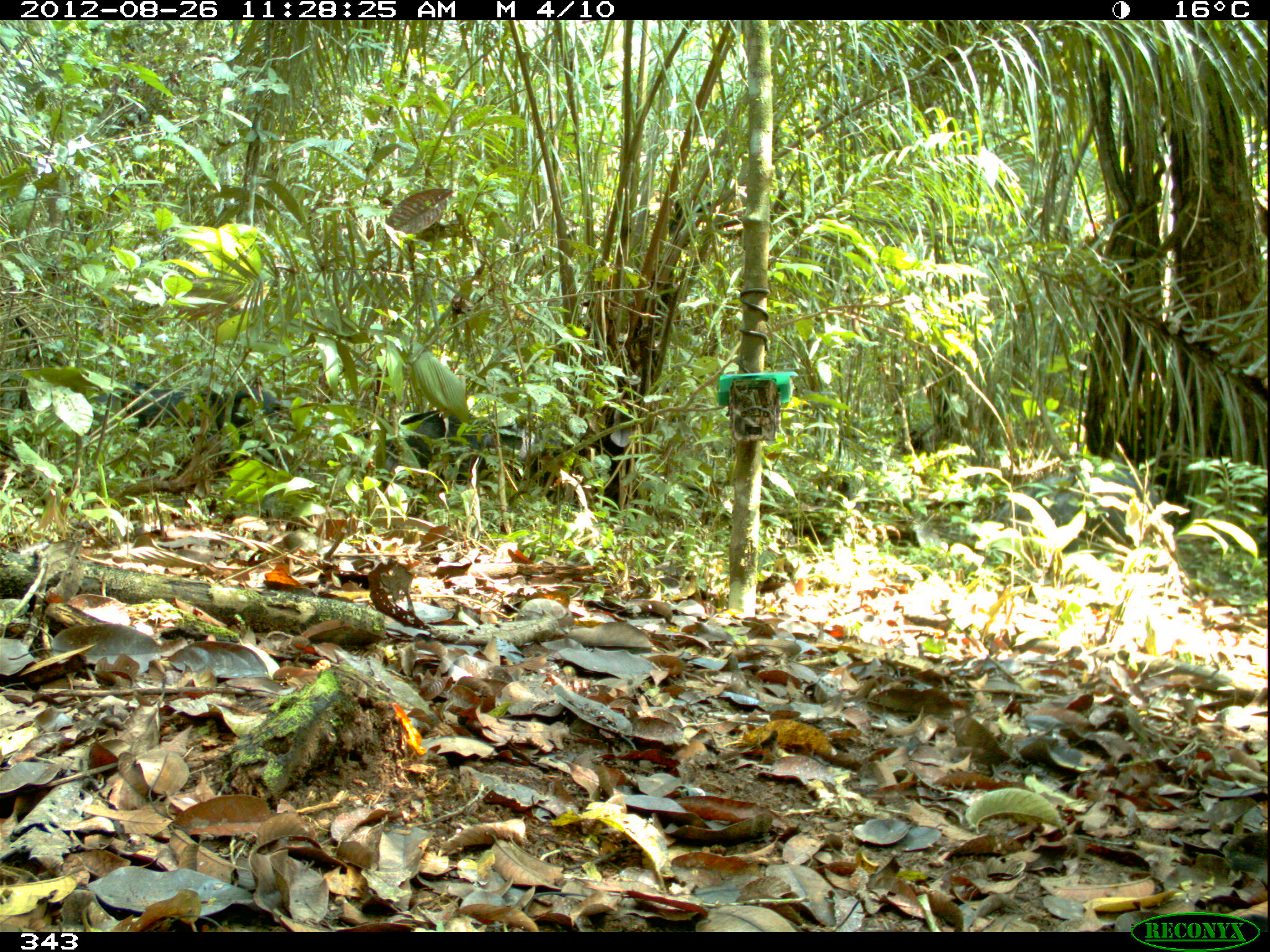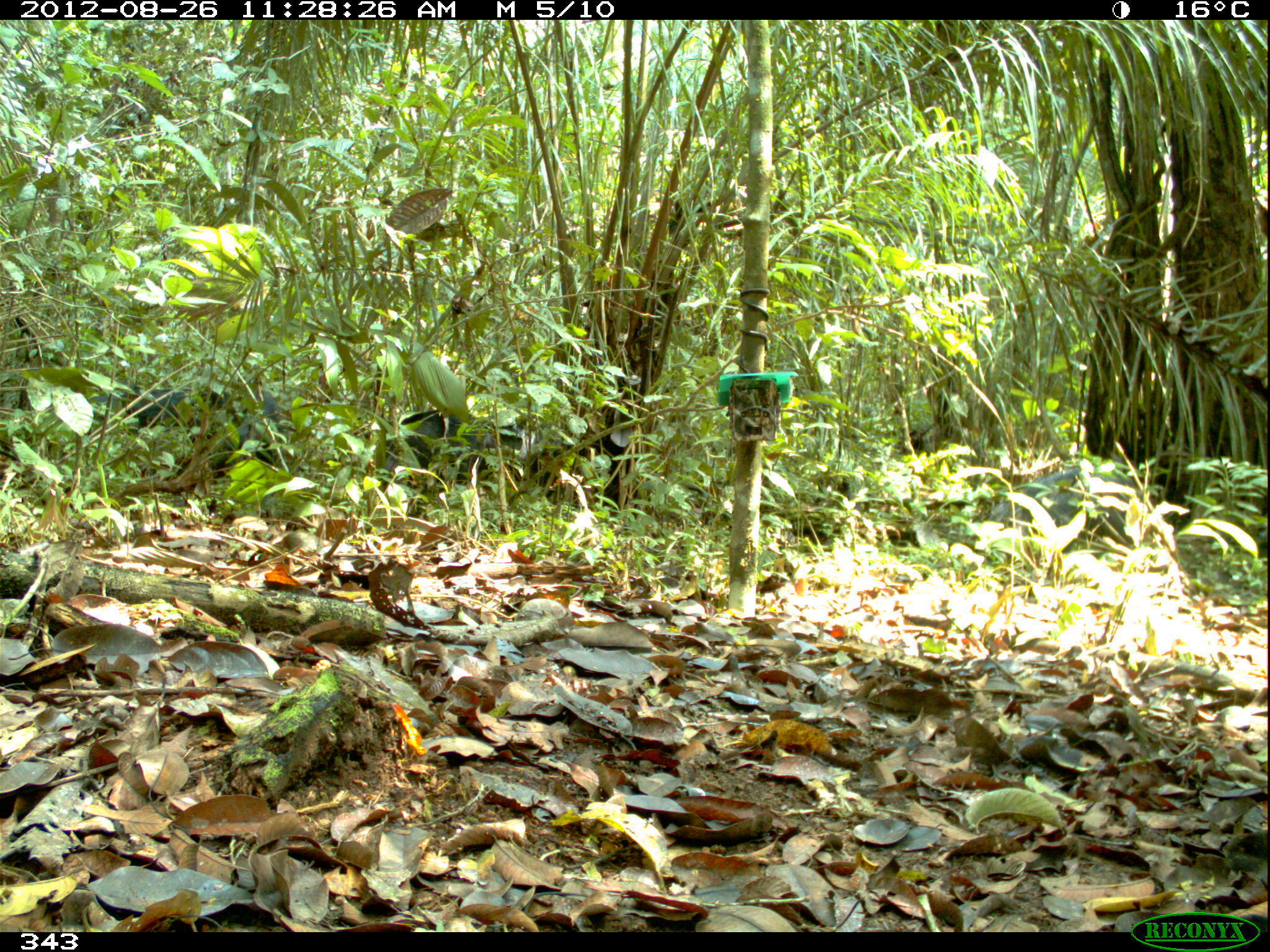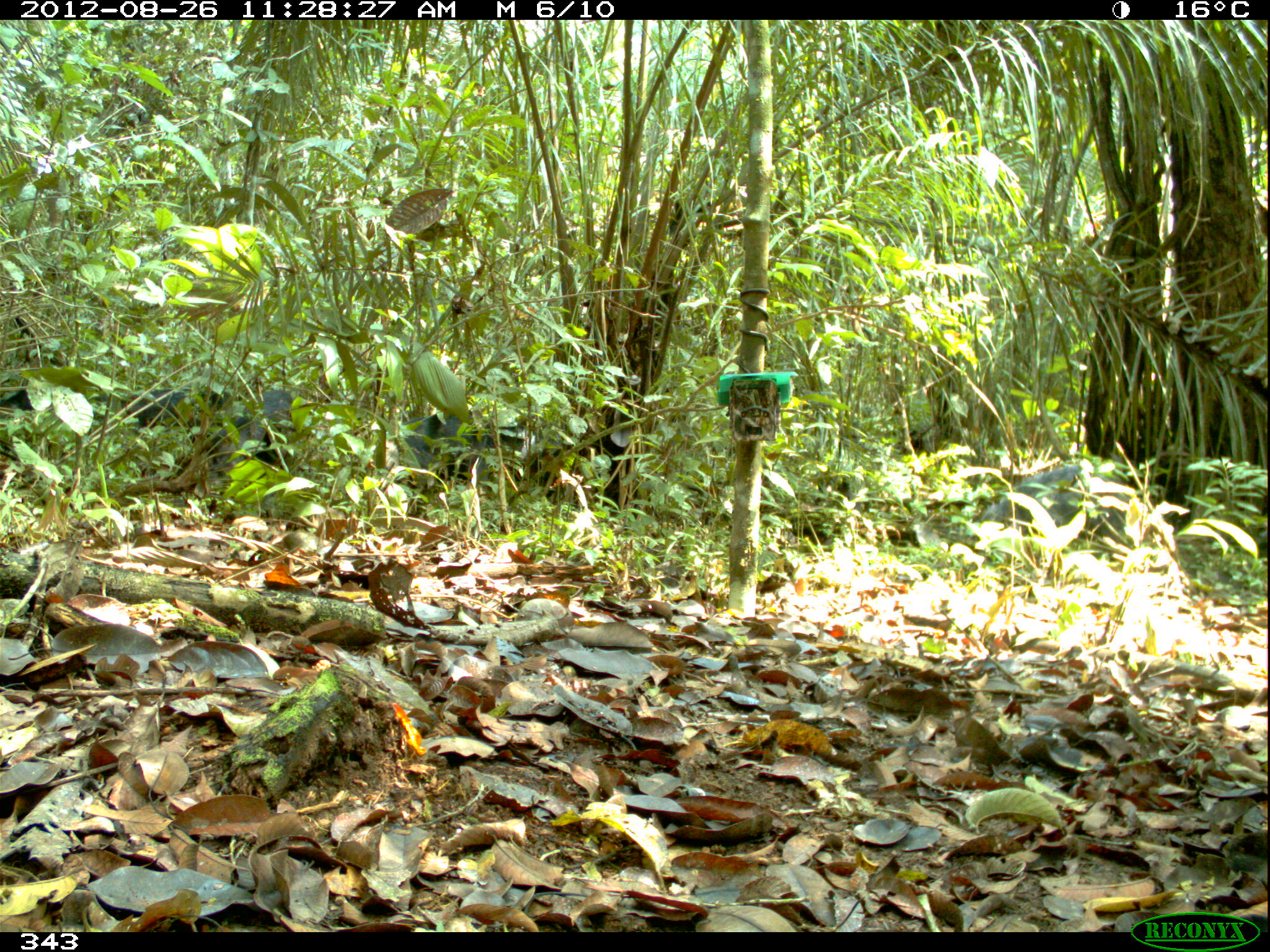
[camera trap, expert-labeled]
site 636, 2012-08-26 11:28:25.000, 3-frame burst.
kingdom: Animalia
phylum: Chordata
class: Mammalia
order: Artiodactyla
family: Tayassuidae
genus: Tayassu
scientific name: Tayassu pecari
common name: white-lipped peccary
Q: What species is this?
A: Tayassu pecari (white-lipped peccary).